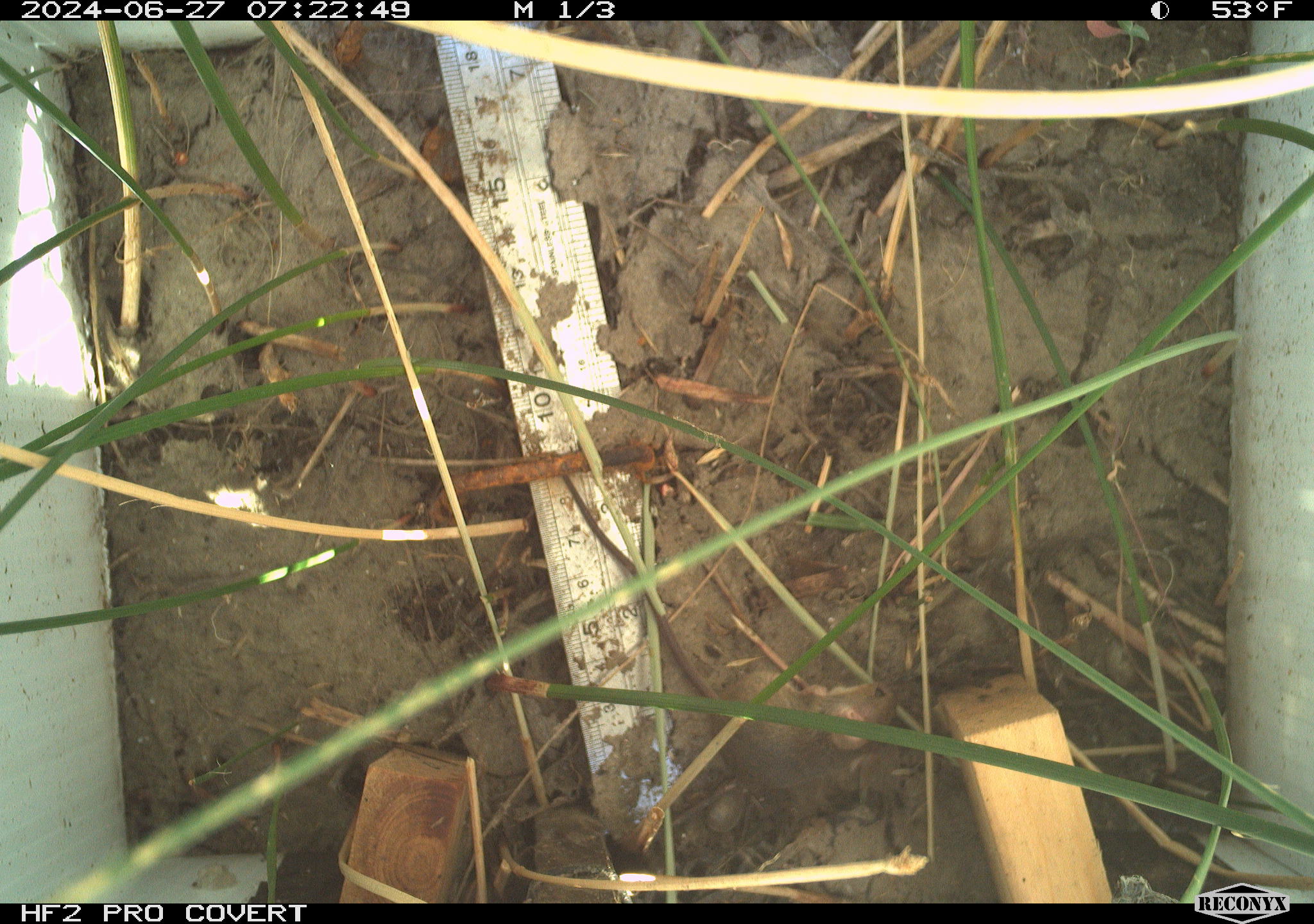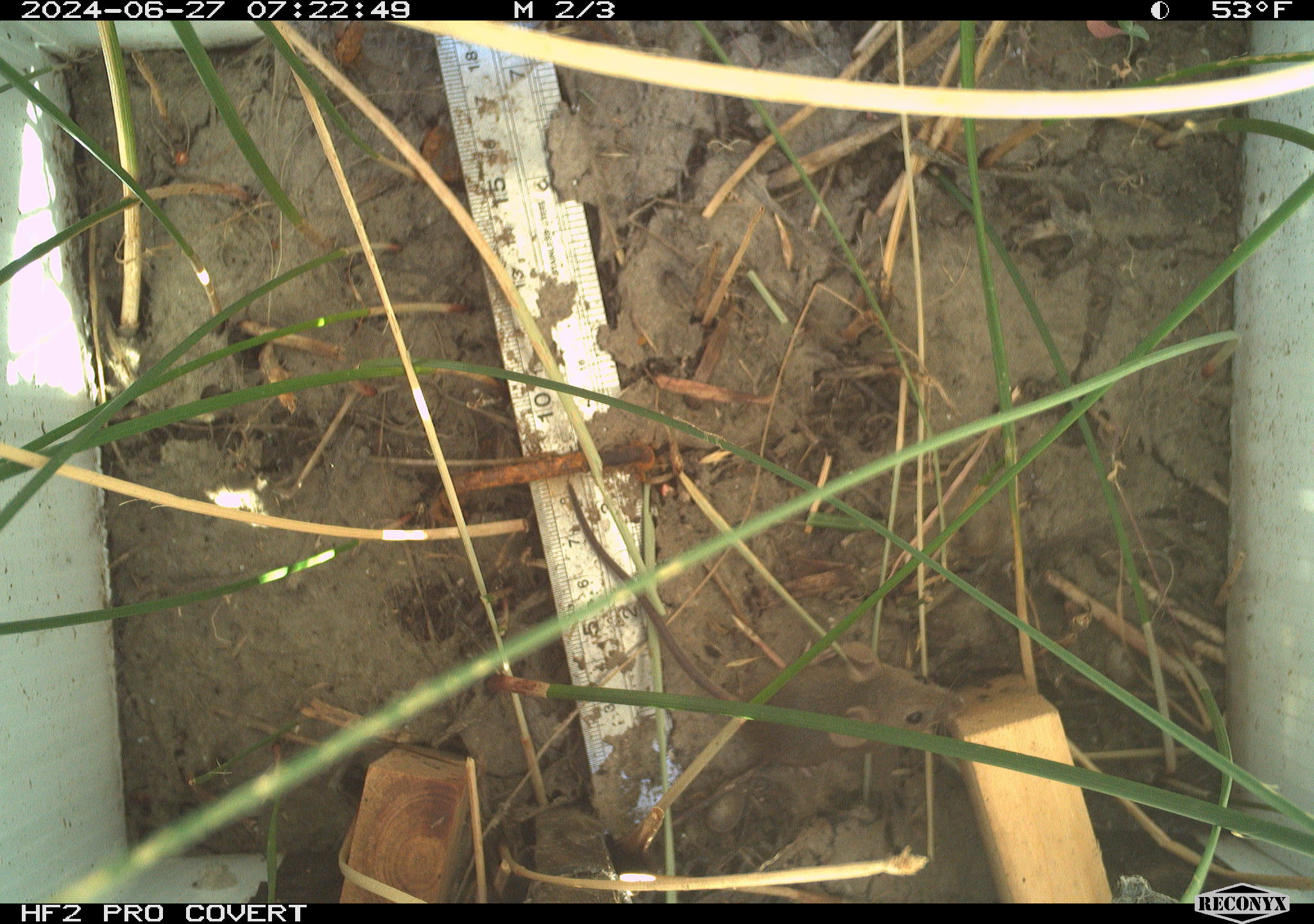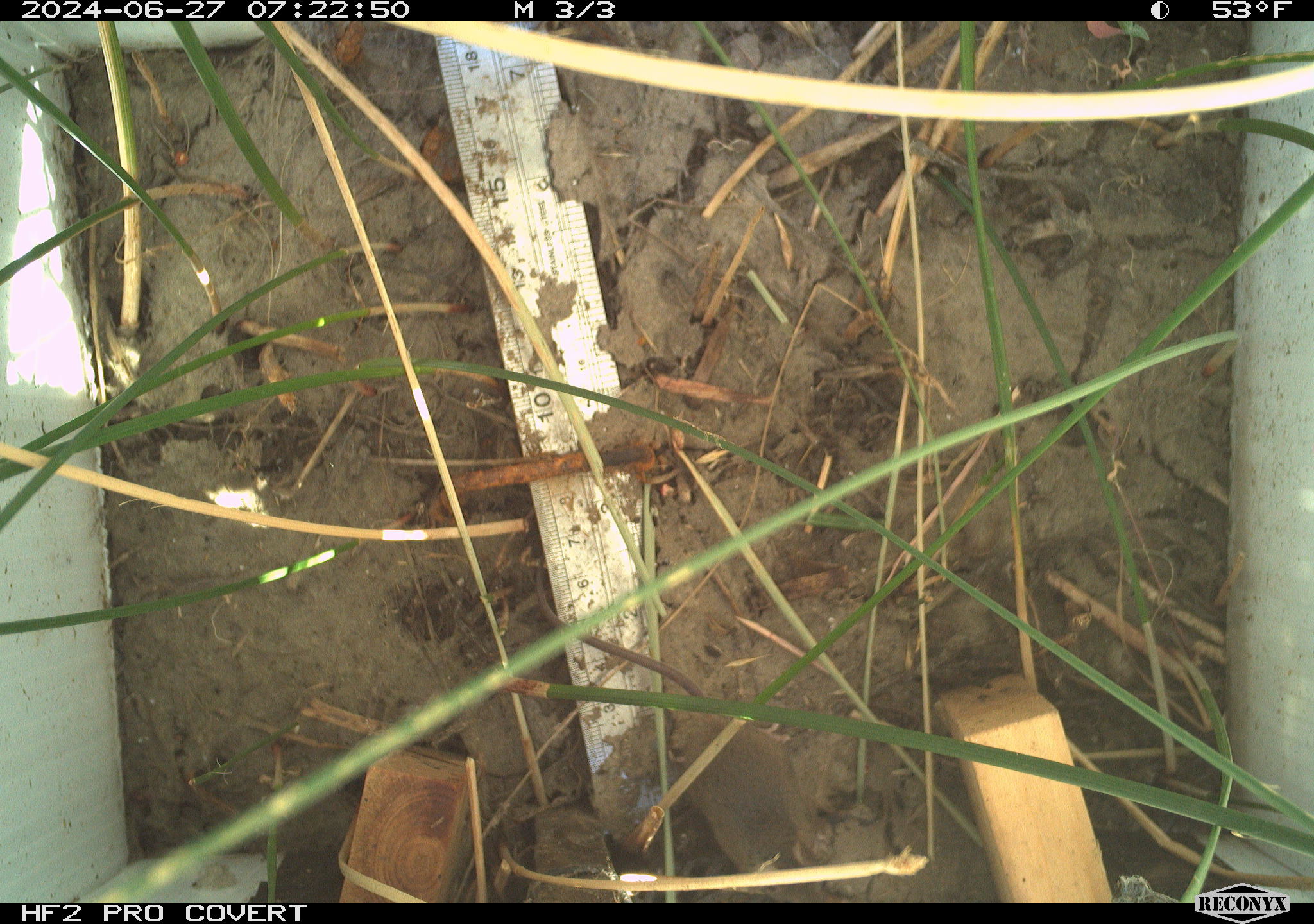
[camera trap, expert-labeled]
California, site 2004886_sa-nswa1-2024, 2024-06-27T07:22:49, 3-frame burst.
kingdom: Animalia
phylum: Chordata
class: Mammalia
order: Rodentia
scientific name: Rodentia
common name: rodent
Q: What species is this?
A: Rodent (Rodentia).